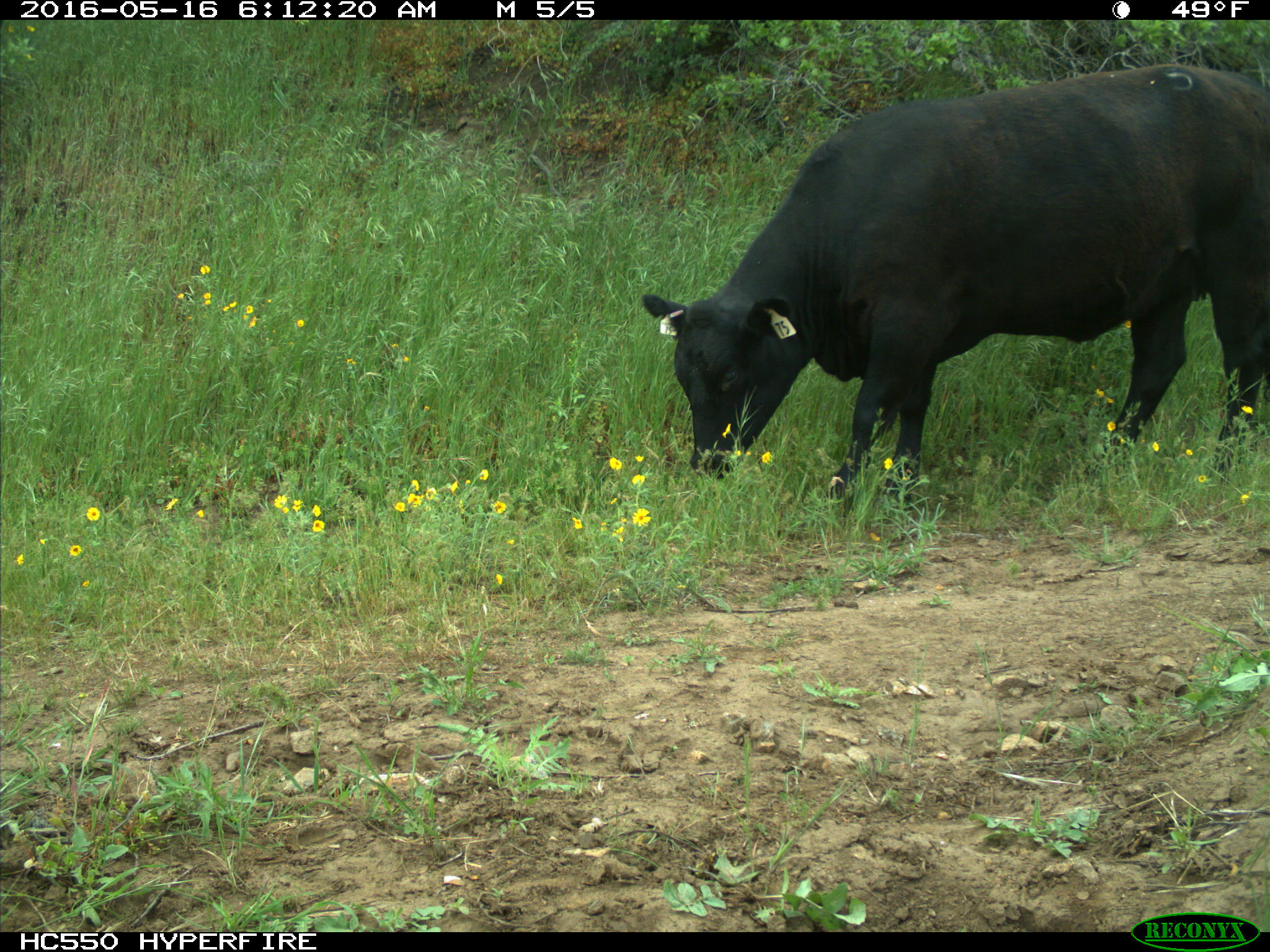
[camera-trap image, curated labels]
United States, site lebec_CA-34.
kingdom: Animalia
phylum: Chordata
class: Mammalia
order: Artiodactyla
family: Bovidae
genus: Bos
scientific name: Bos taurus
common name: domestic cow